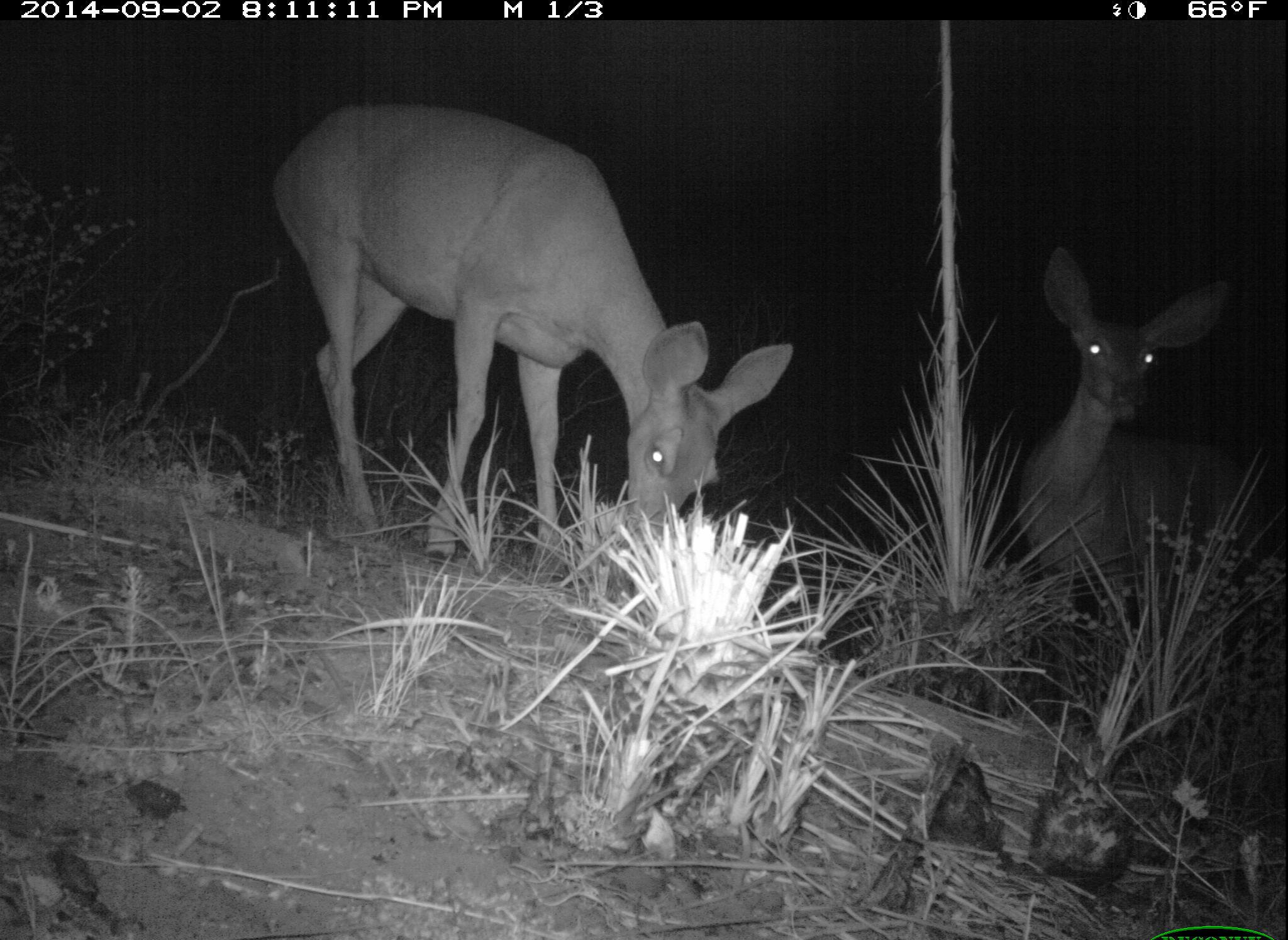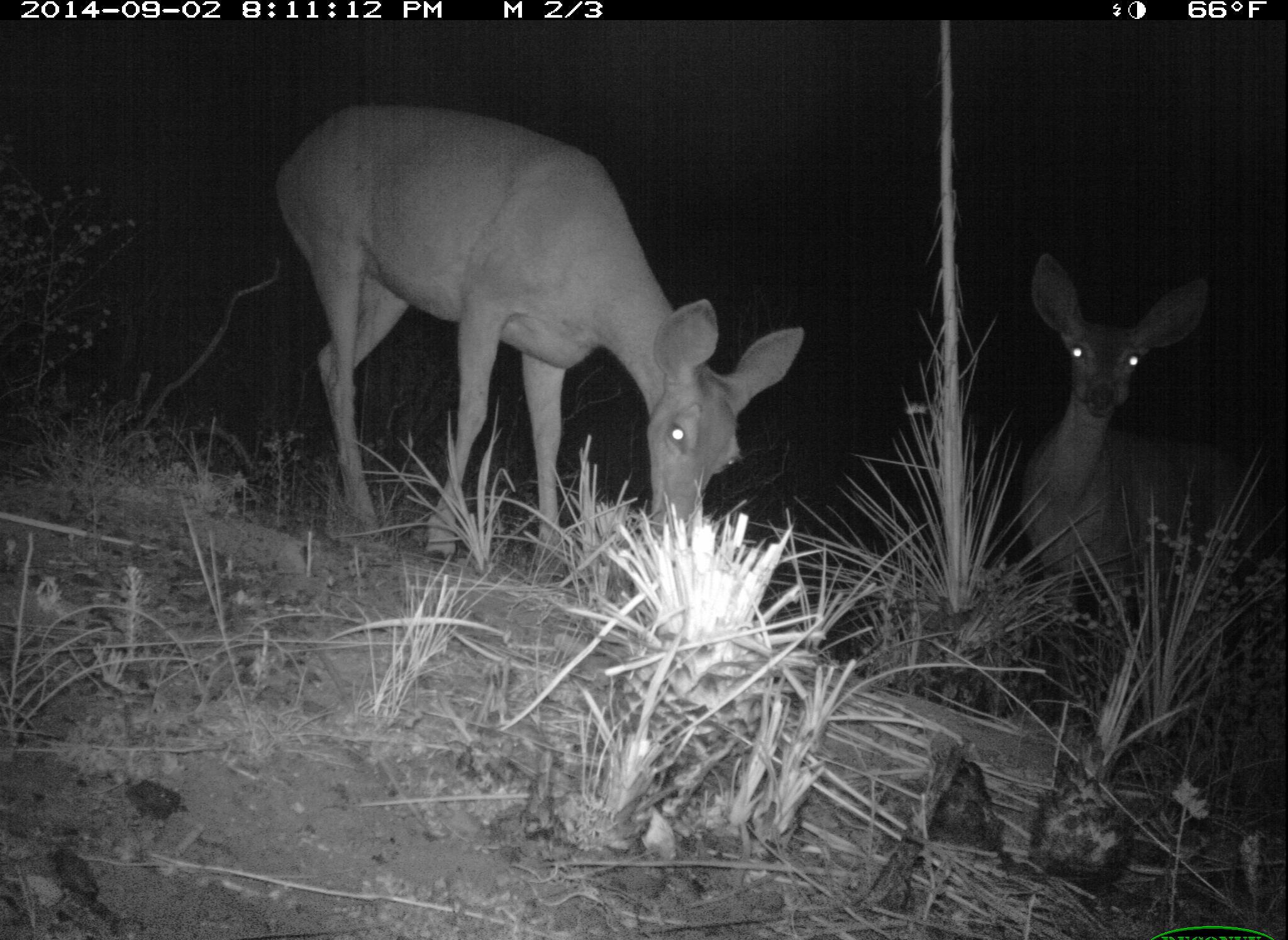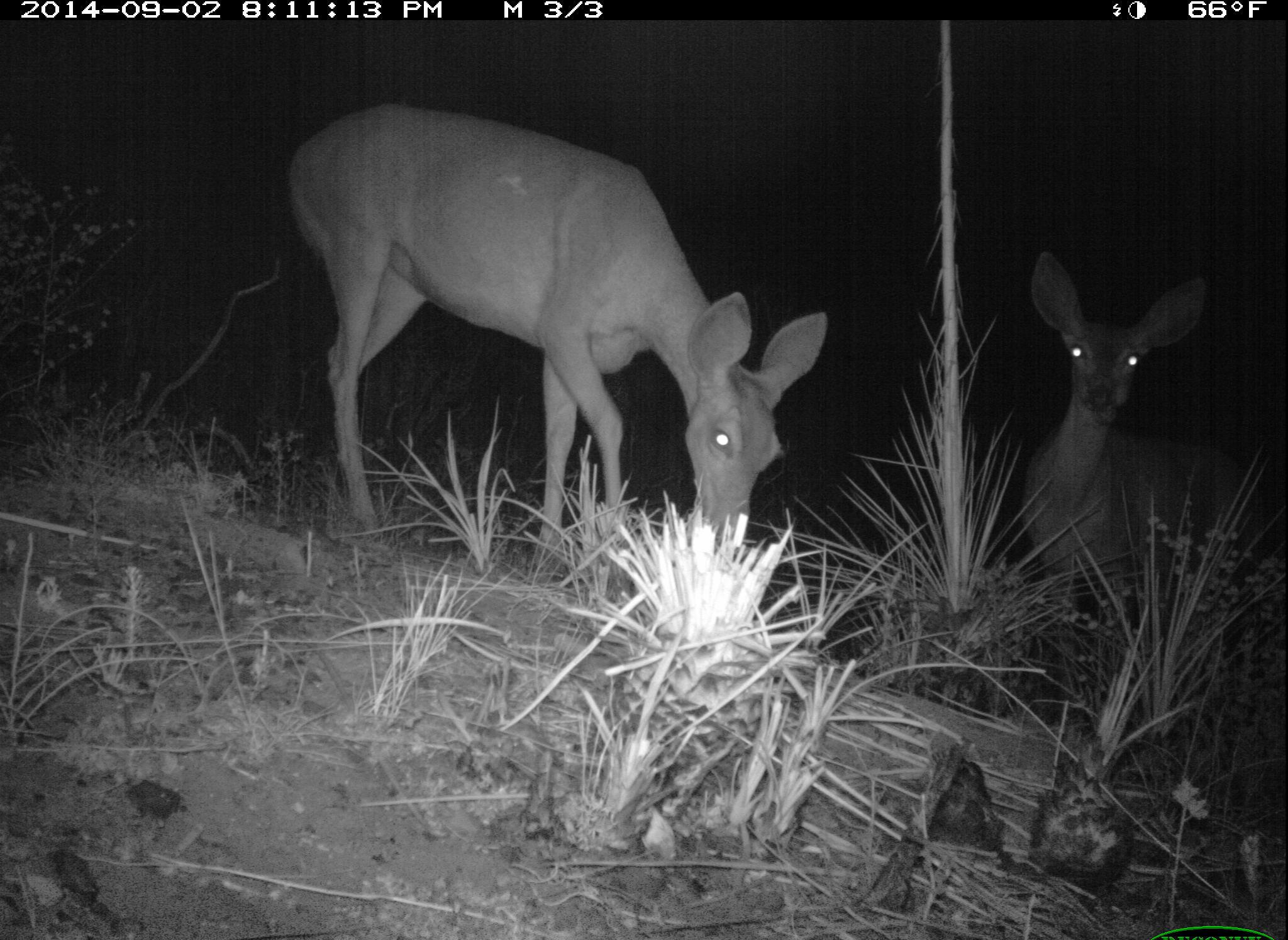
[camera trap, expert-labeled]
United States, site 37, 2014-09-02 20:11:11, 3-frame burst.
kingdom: Animalia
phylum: Chordata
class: Mammalia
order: Artiodactyla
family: Cervidae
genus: Odocoileus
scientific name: Odocoileus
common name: deer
Deer (Odocoileus).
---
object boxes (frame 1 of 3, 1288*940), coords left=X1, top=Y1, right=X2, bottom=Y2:
deer: left=271, top=101, right=795, bottom=587; left=1015, top=247, right=1268, bottom=732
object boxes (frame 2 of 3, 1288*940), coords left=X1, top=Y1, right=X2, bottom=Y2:
deer: left=273, top=102, right=808, bottom=572; left=1017, top=251, right=1270, bottom=724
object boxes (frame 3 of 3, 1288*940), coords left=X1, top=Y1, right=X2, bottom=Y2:
deer: left=286, top=103, right=827, bottom=562; left=1017, top=249, right=1268, bottom=719